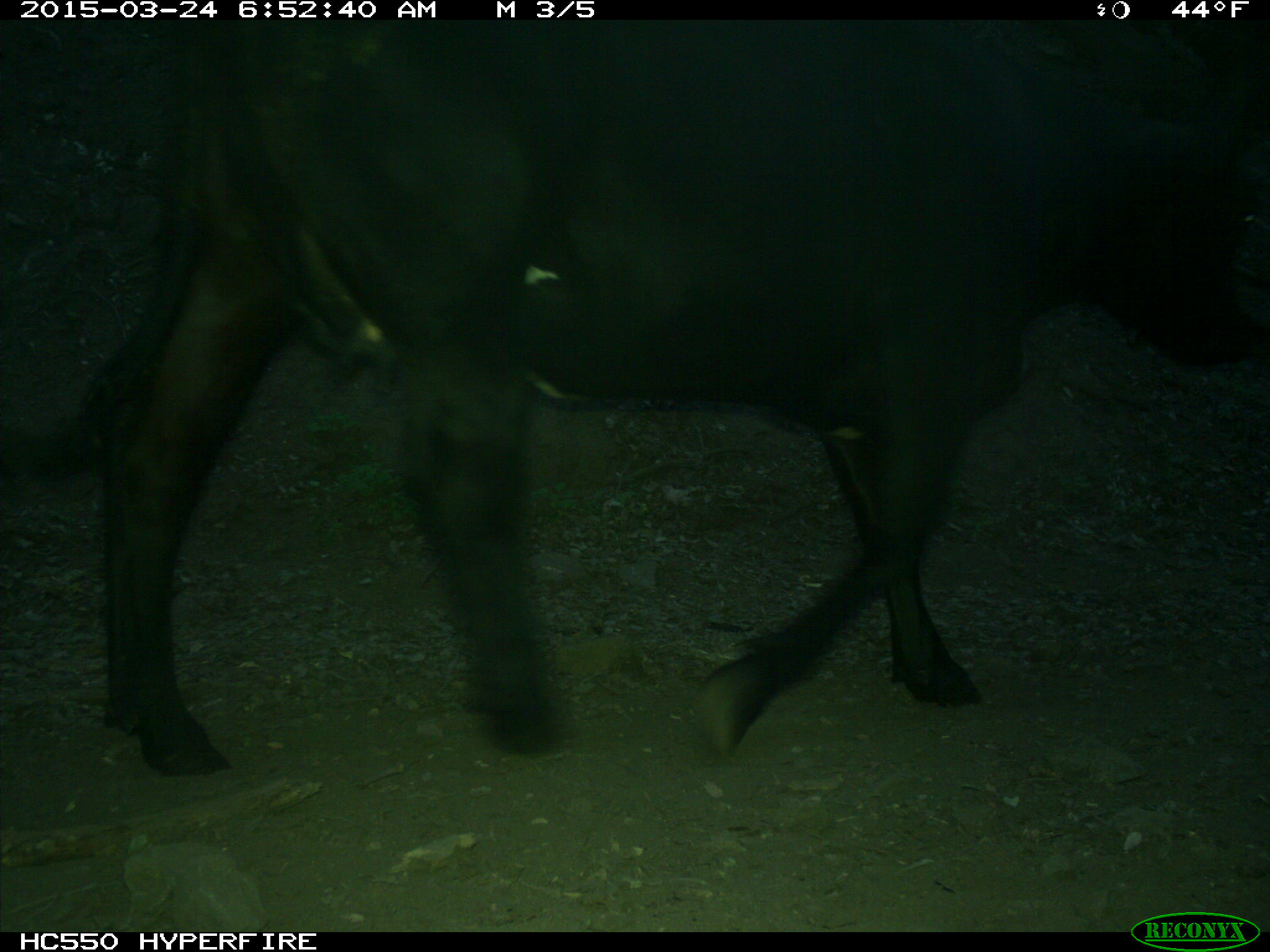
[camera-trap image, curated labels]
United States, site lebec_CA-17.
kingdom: Animalia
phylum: Chordata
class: Mammalia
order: Artiodactyla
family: Bovidae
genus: Bos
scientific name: Bos taurus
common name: domestic cow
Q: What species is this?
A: Bos taurus (domestic cow).